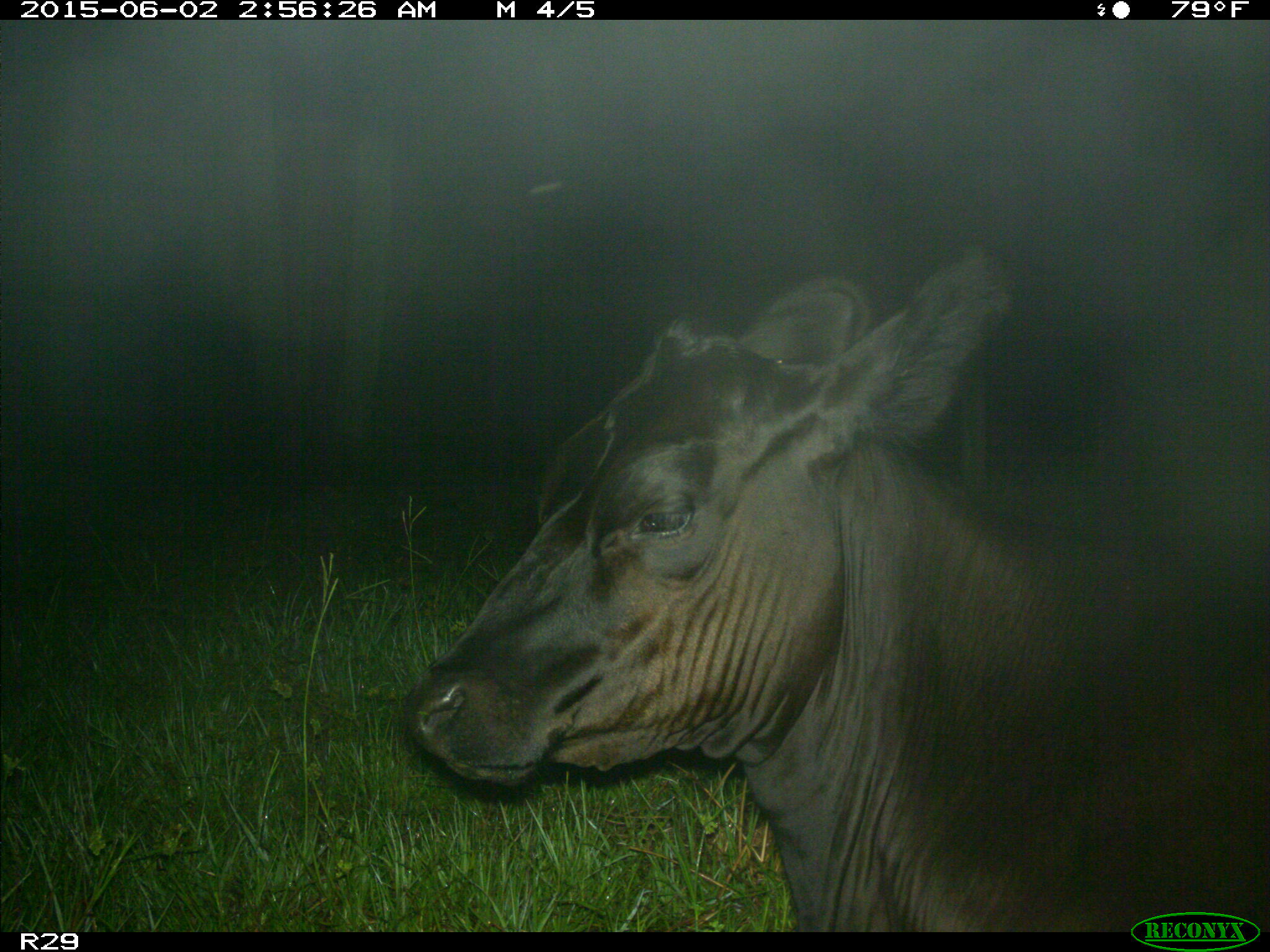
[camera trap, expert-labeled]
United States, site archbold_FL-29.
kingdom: Animalia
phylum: Chordata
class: Mammalia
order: Artiodactyla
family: Bovidae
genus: Bos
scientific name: Bos taurus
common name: domestic cow